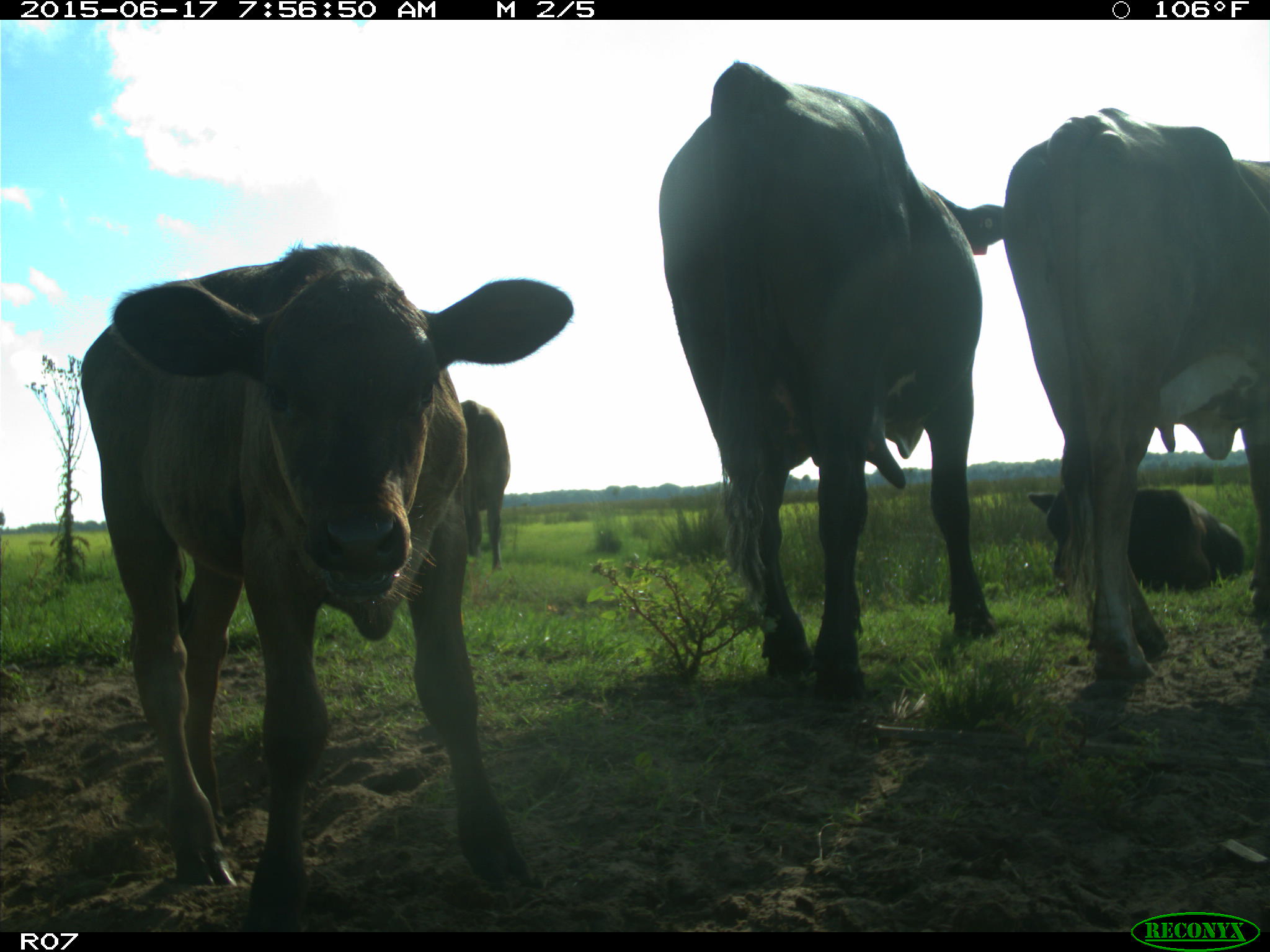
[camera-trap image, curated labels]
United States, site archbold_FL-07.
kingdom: Animalia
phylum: Chordata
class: Mammalia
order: Artiodactyla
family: Bovidae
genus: Bos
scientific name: Bos taurus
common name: domestic cow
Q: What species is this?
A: Bos taurus (domestic cow).